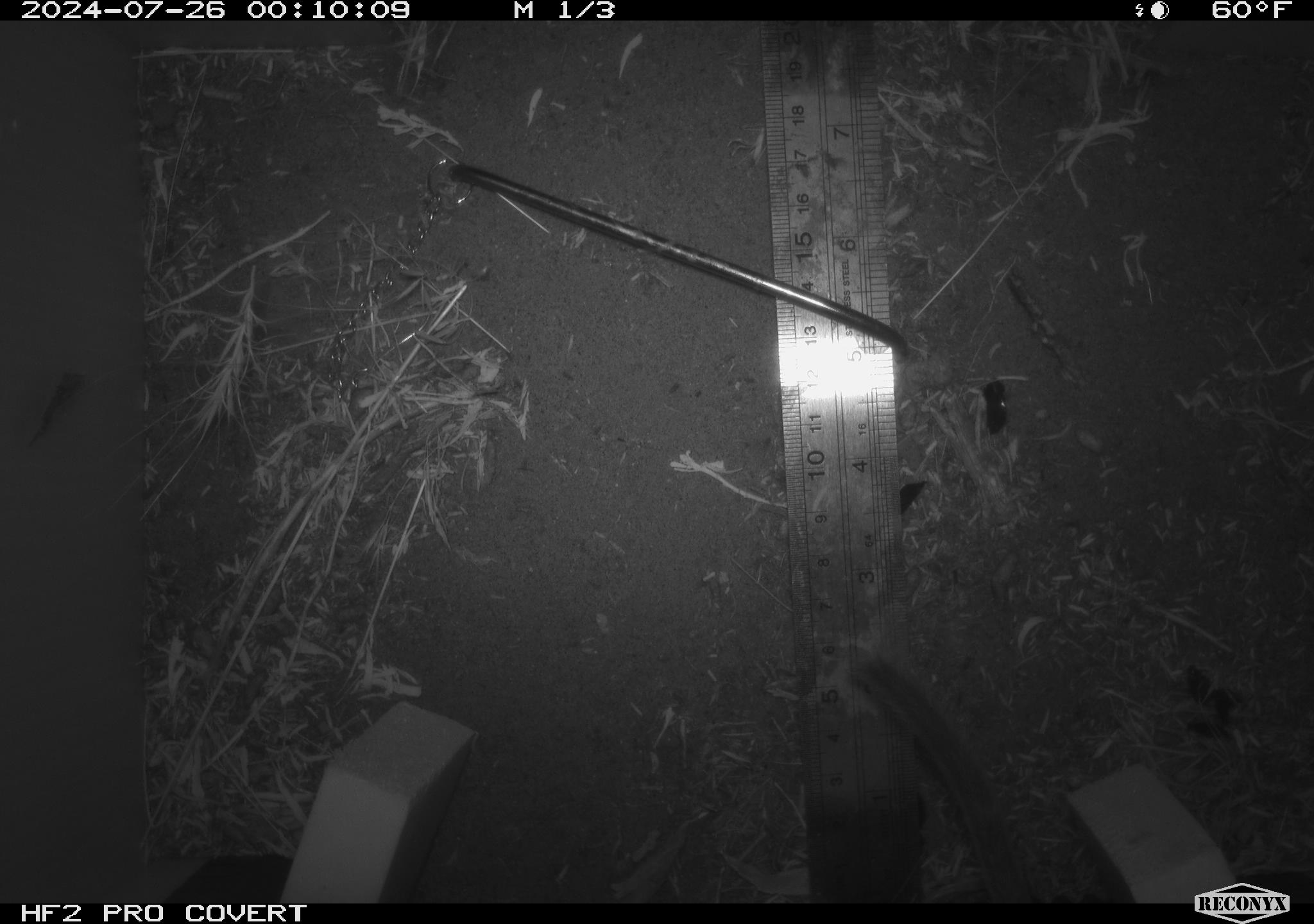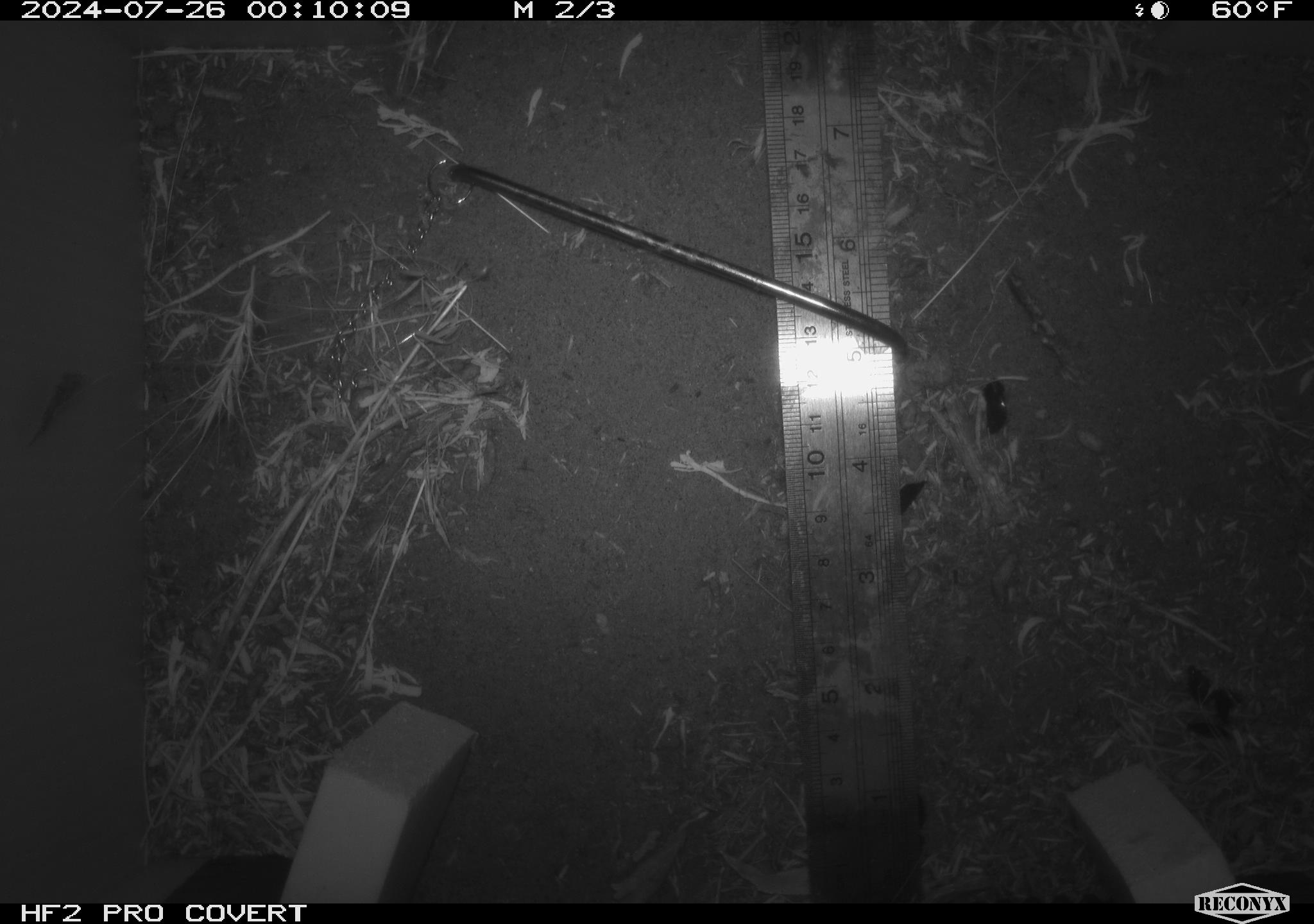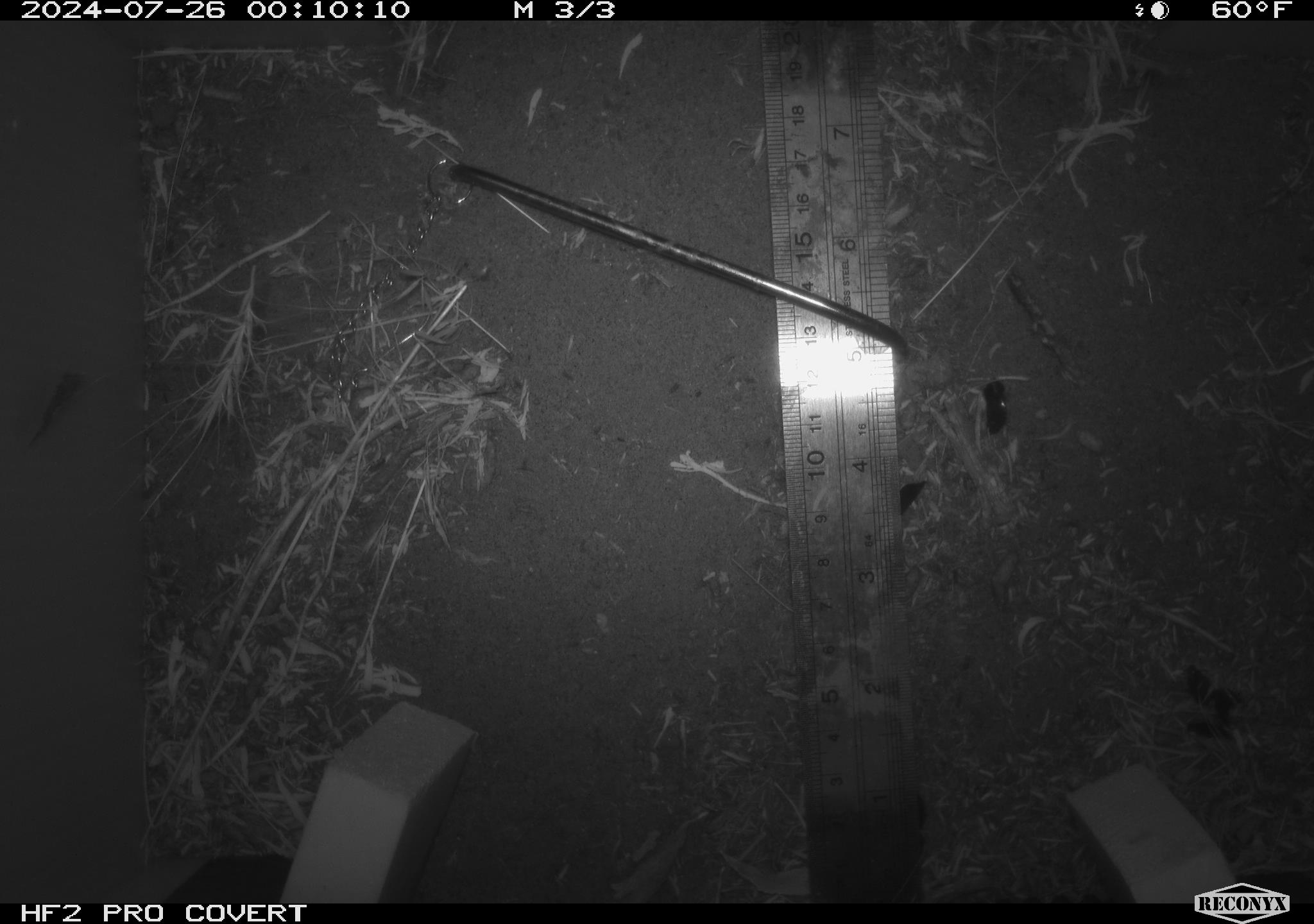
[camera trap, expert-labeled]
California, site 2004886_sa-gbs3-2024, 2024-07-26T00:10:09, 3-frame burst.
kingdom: Animalia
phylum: Chordata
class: Mammalia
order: Rodentia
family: Cricetidae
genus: Neotoma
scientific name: Neotoma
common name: pack rat or woodrat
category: neotoma species